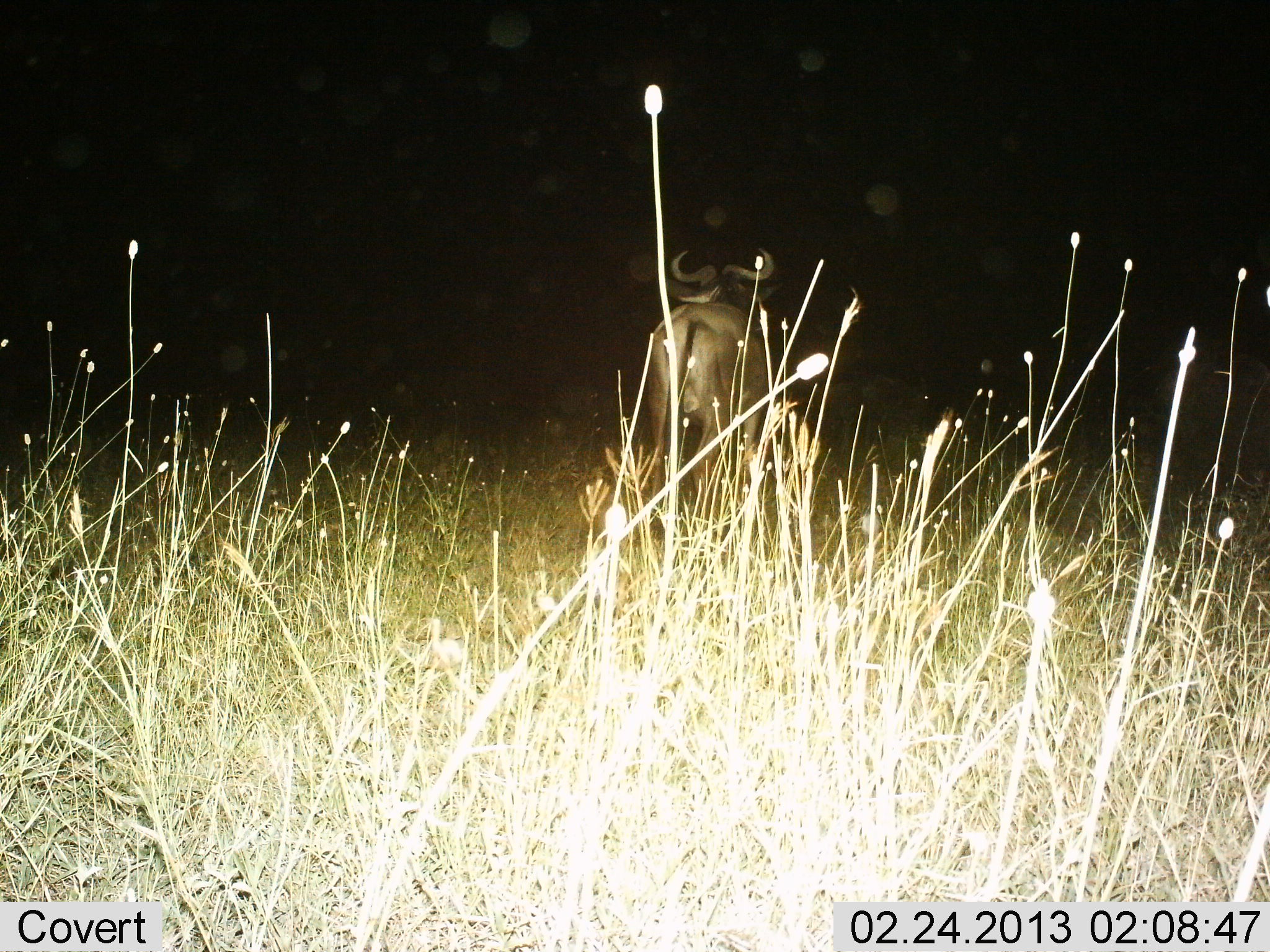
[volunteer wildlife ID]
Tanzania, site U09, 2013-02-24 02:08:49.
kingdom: Animalia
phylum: Chordata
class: Mammalia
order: Artiodactyla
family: Bovidae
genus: Connochaetes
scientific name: Connochaetes taurinus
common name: blue wildebeest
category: wildebeest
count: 1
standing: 84%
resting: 0%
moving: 16%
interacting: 0%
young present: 0%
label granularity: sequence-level